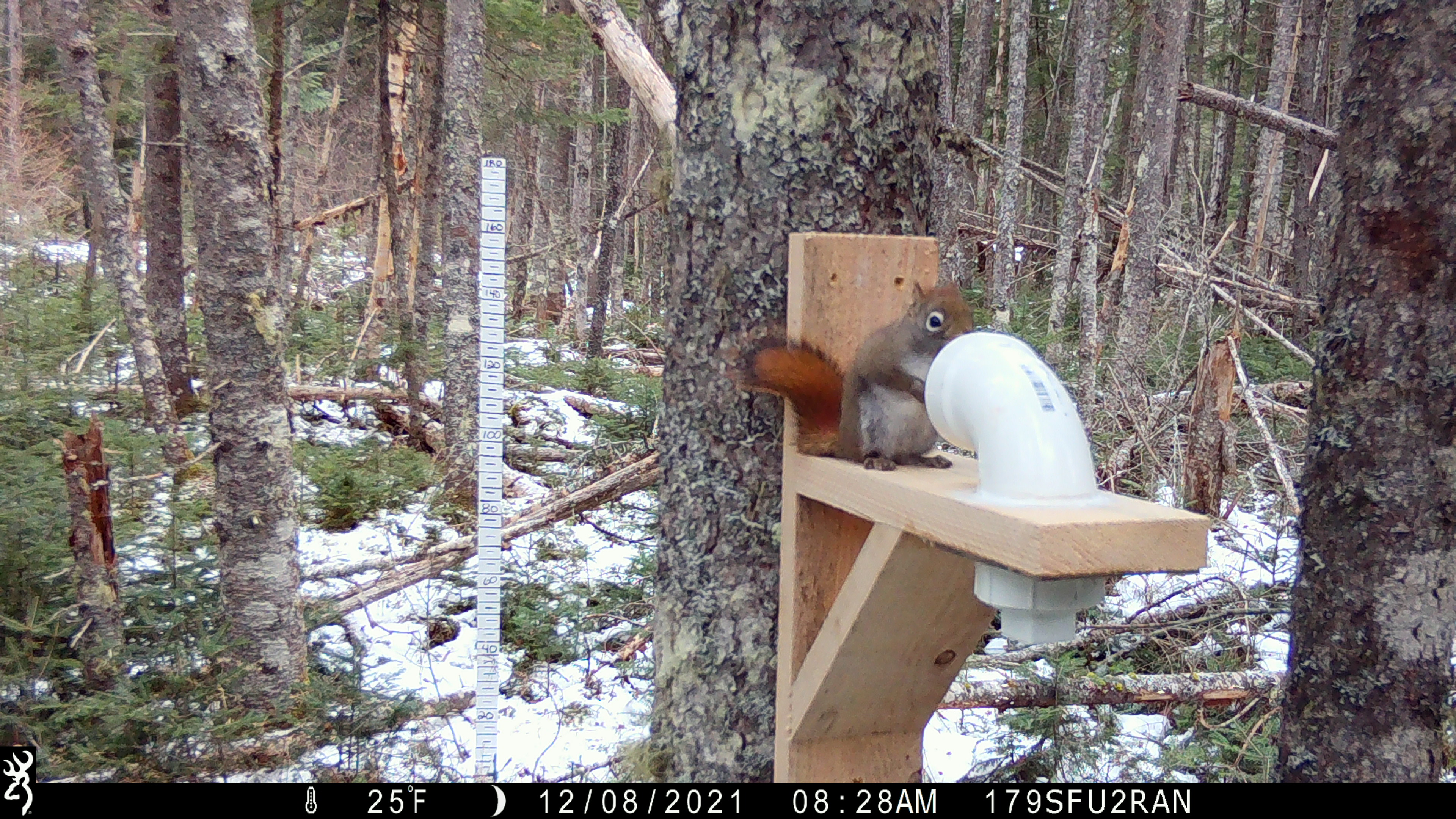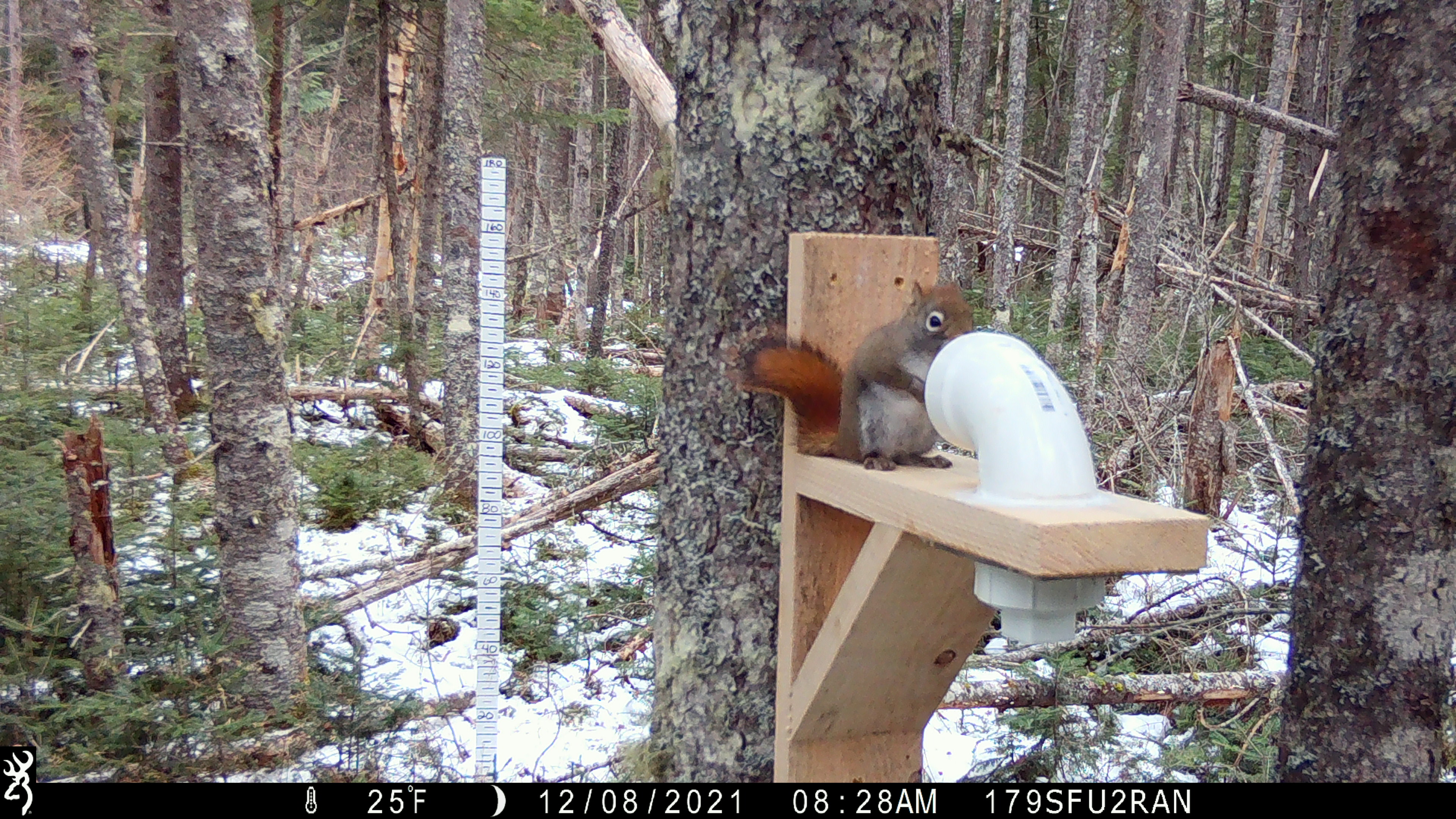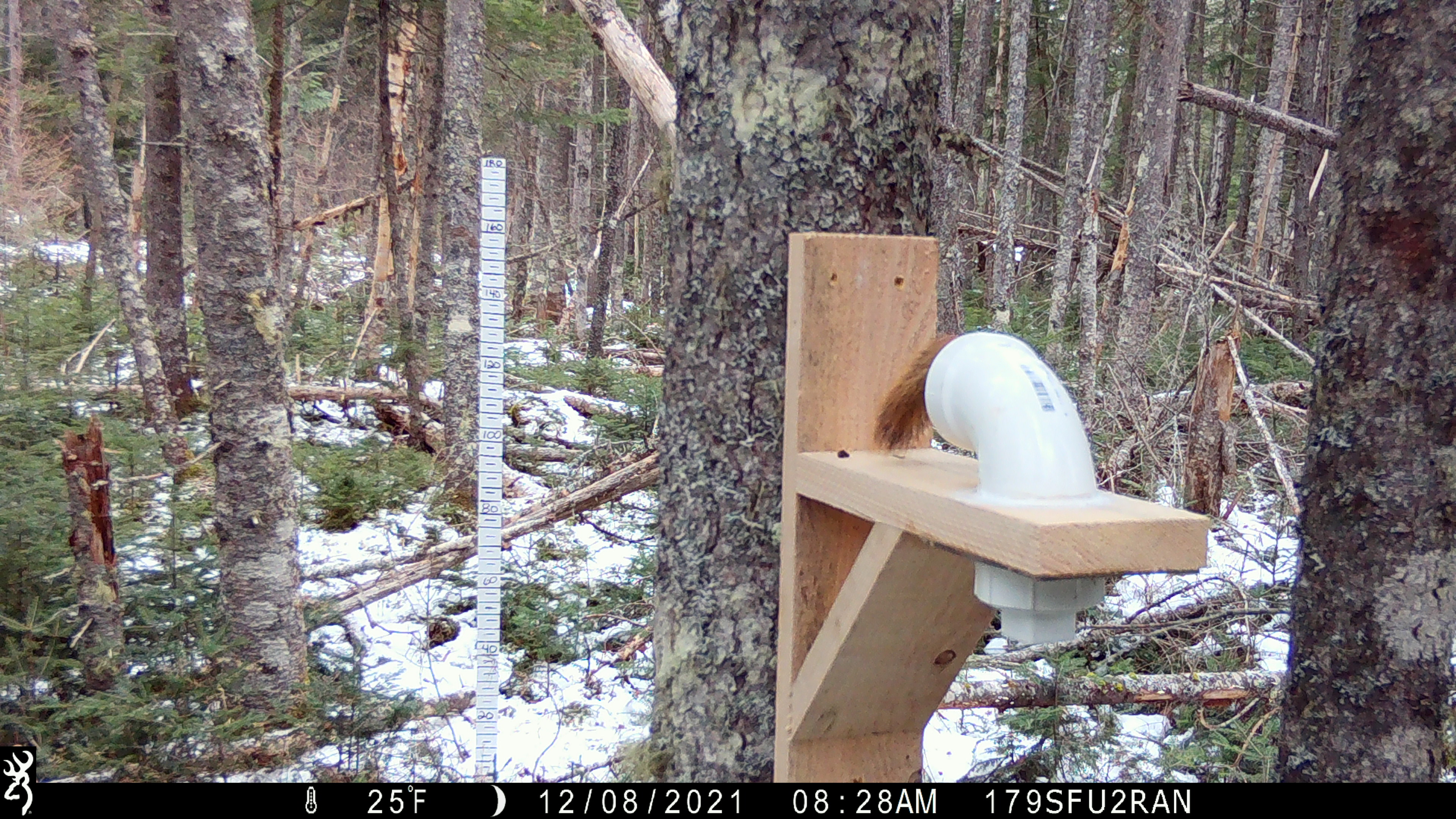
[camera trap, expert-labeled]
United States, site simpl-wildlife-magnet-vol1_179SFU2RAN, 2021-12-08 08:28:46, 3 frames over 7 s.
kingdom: Animalia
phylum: Chordata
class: Mammalia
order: Rodentia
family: Sciuridae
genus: Tamiasciurus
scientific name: Tamiasciurus hudsonicus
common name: red squirrel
Red squirrel (Tamiasciurus hudsonicus).